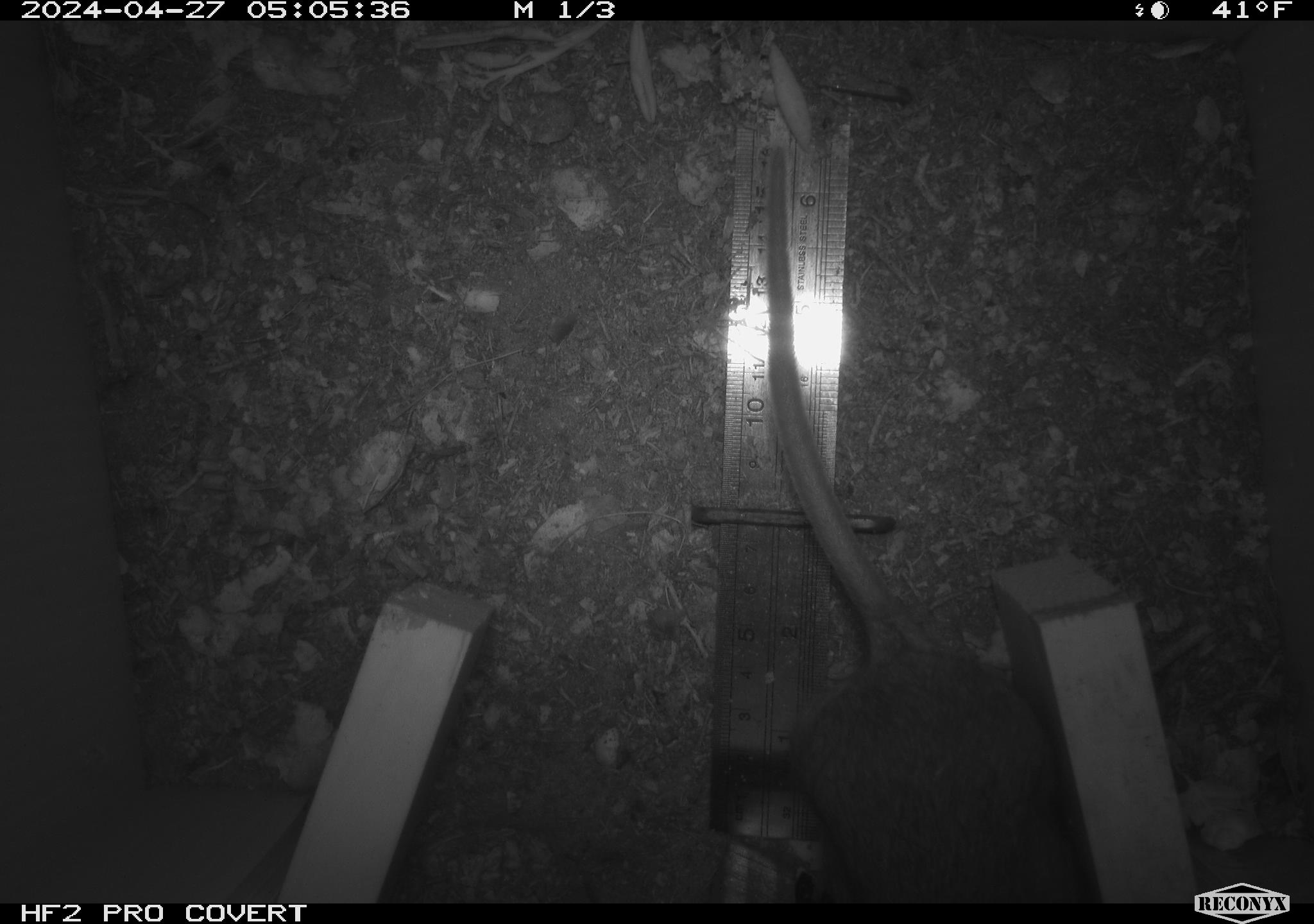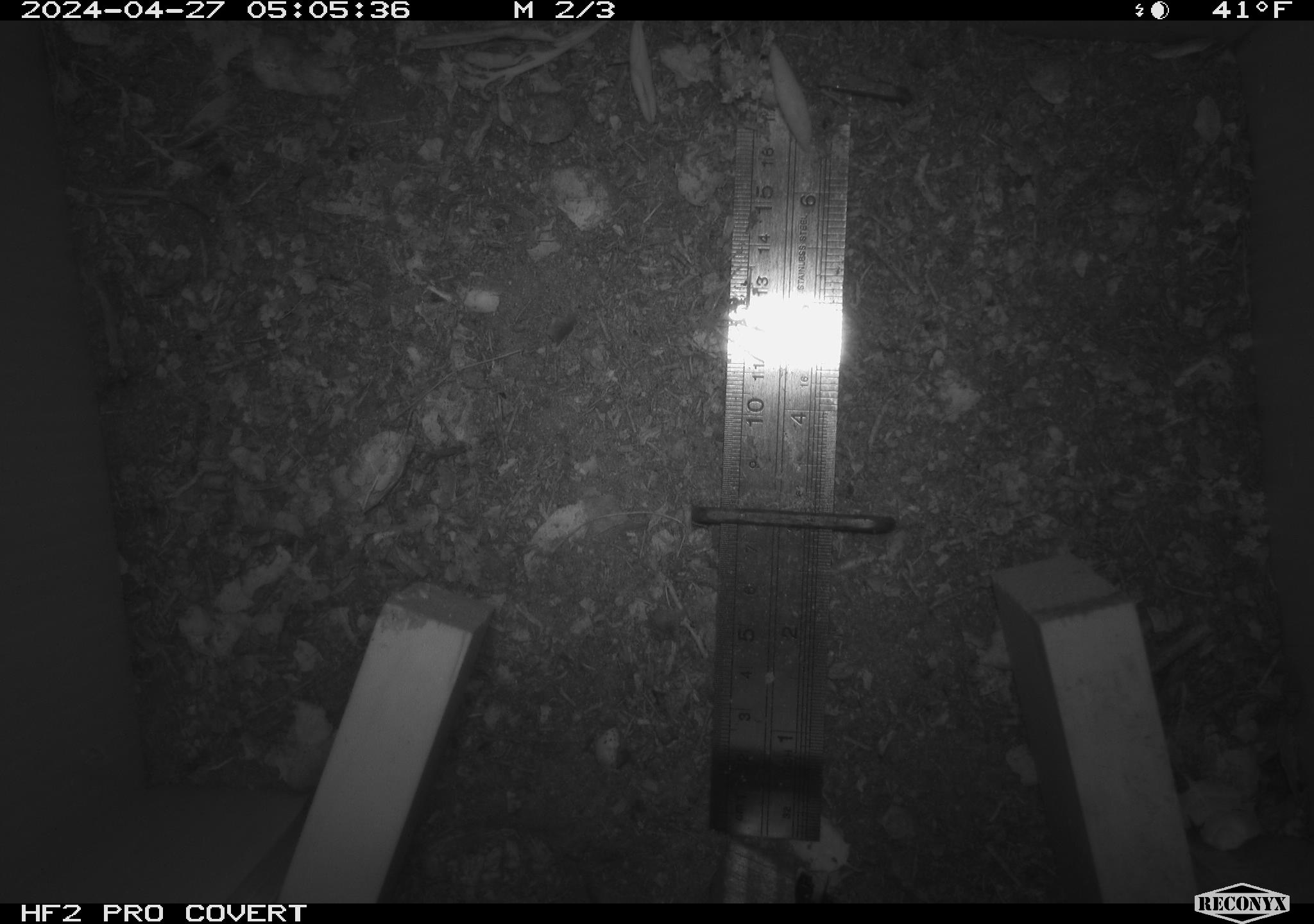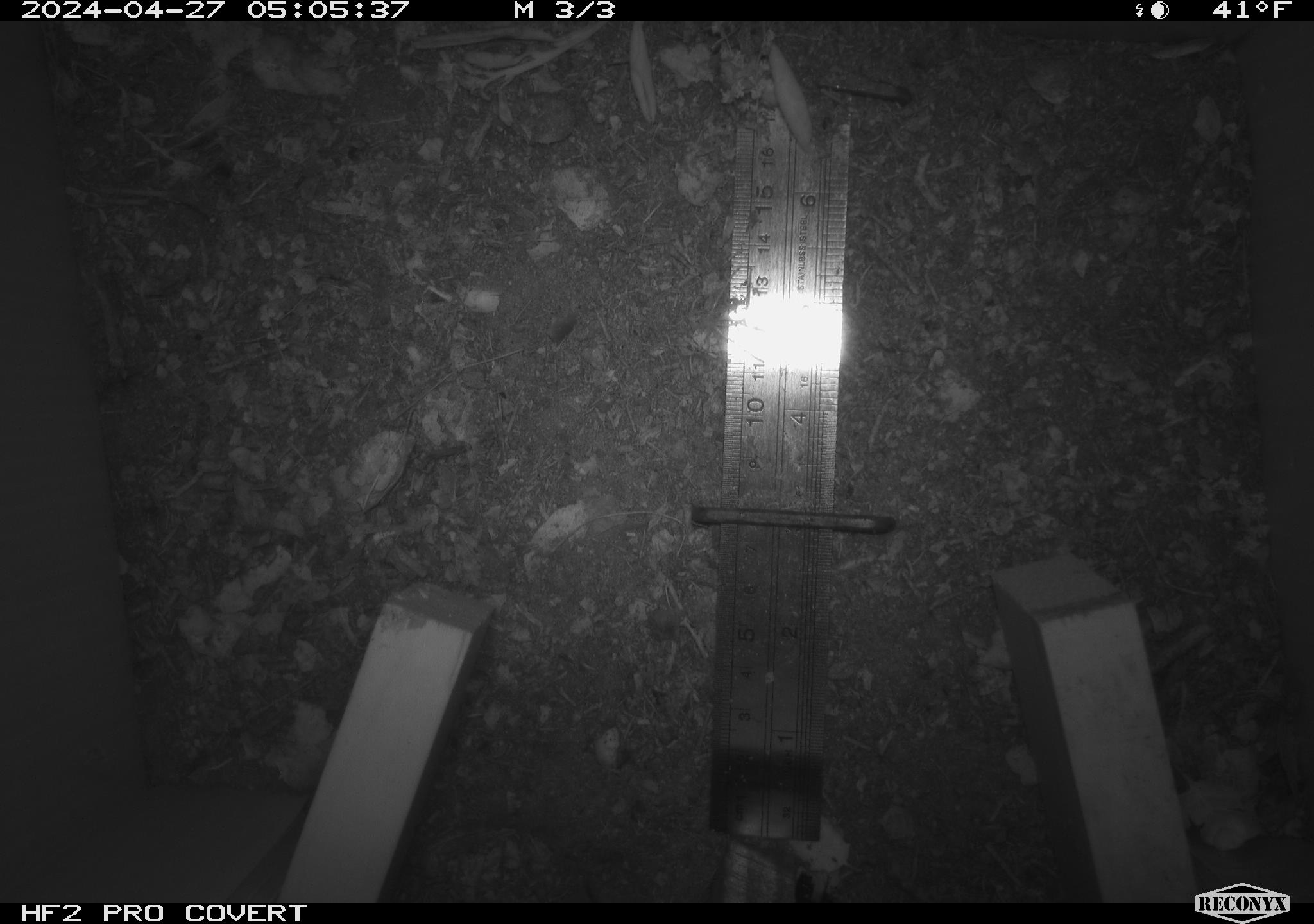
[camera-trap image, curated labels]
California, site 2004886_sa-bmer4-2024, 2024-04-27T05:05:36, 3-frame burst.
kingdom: Animalia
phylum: Chordata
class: Mammalia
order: Rodentia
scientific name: Rodentia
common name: mouse species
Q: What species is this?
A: Mouse species (Rodentia).